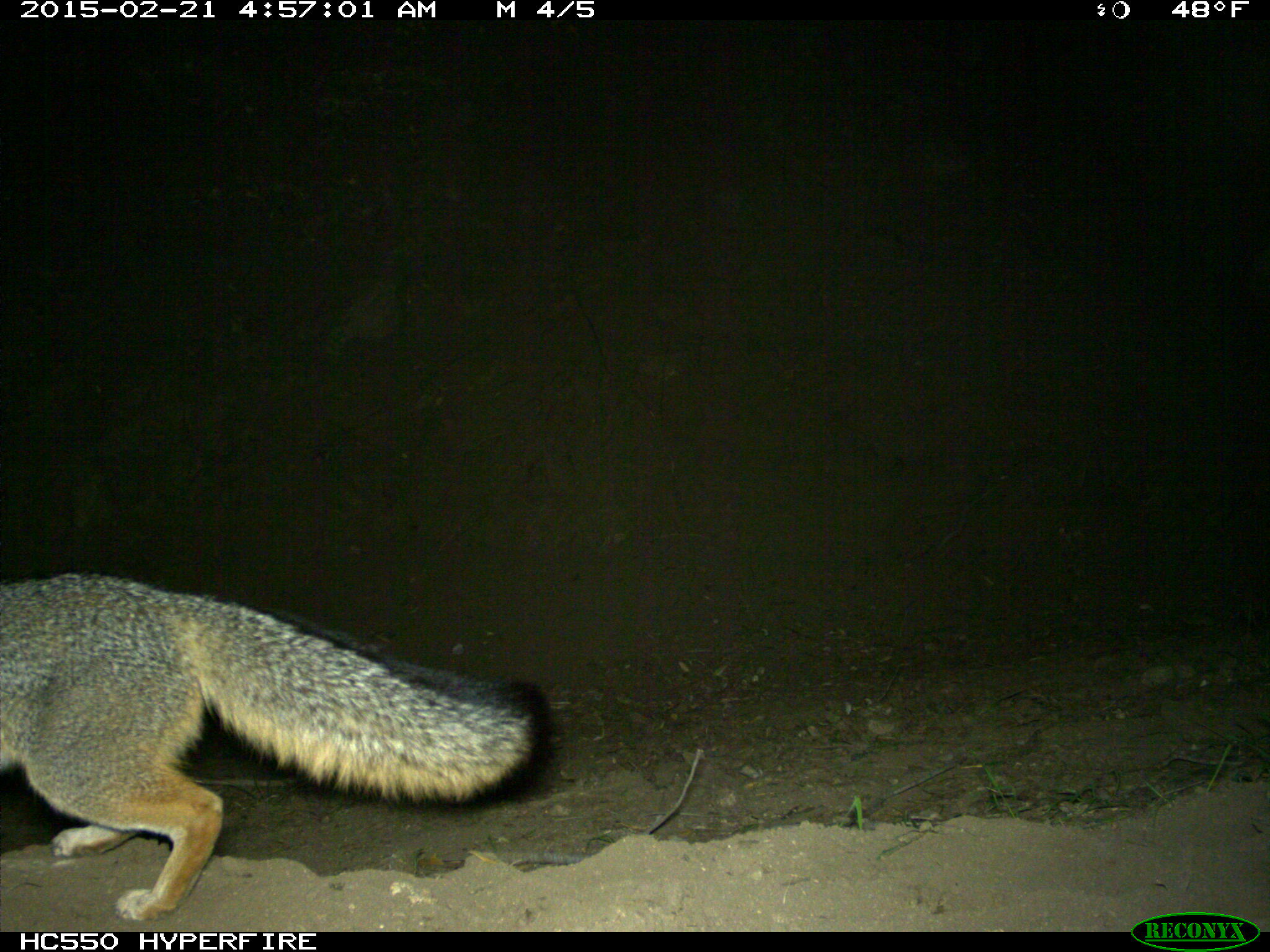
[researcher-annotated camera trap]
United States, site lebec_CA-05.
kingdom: Animalia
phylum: Chordata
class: Mammalia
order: Carnivora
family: Canidae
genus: Urocyon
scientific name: Urocyon cinereoargenteus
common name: gray fox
Urocyon cinereoargenteus (gray fox).